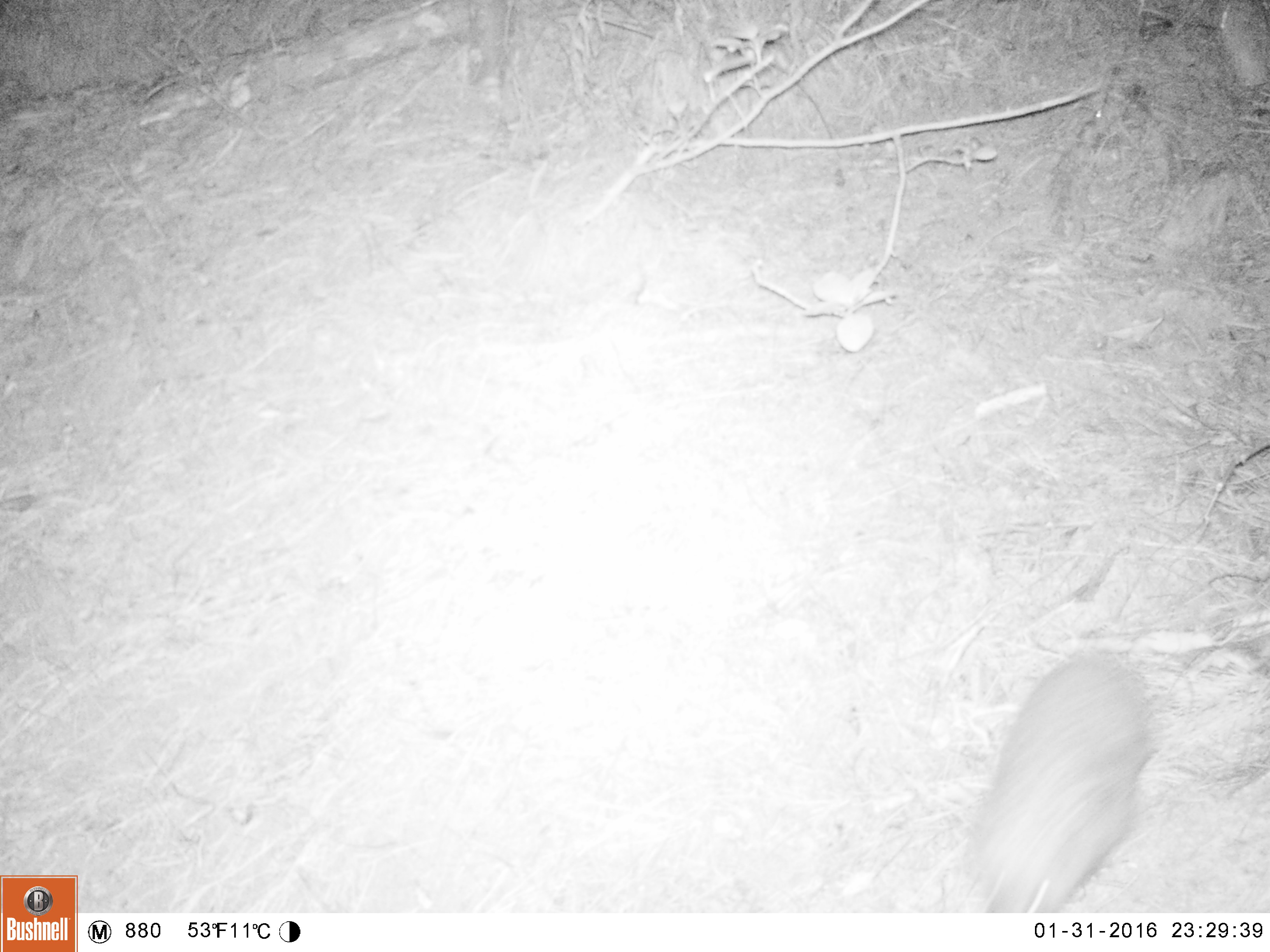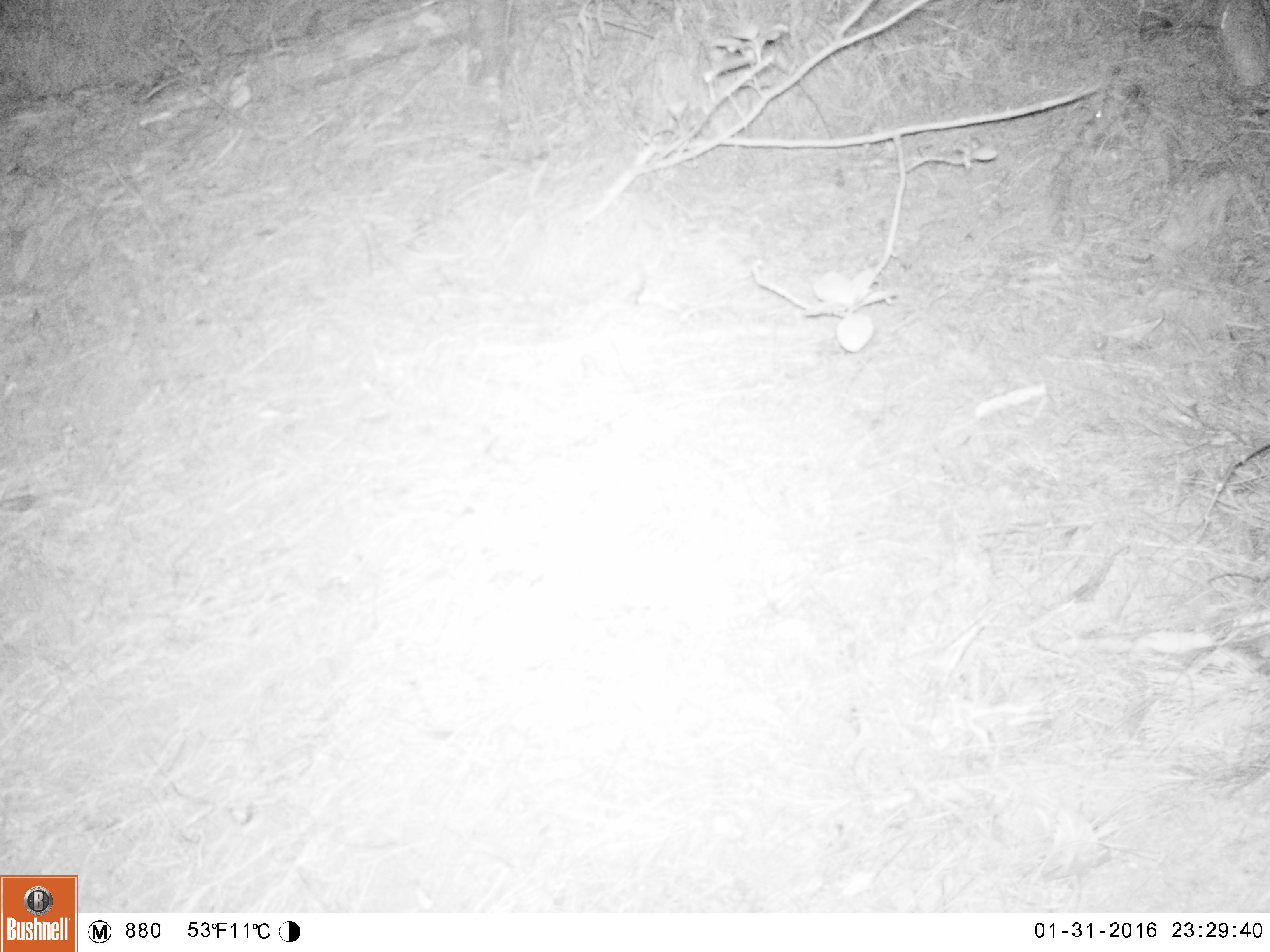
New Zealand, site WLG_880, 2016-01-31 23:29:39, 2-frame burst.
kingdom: Animalia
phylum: Chordata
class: Mammalia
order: Eulipotyphla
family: Erinaceidae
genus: Erinaceus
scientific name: Erinaceus europaeus europaeus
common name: european hedgehog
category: hedgehog